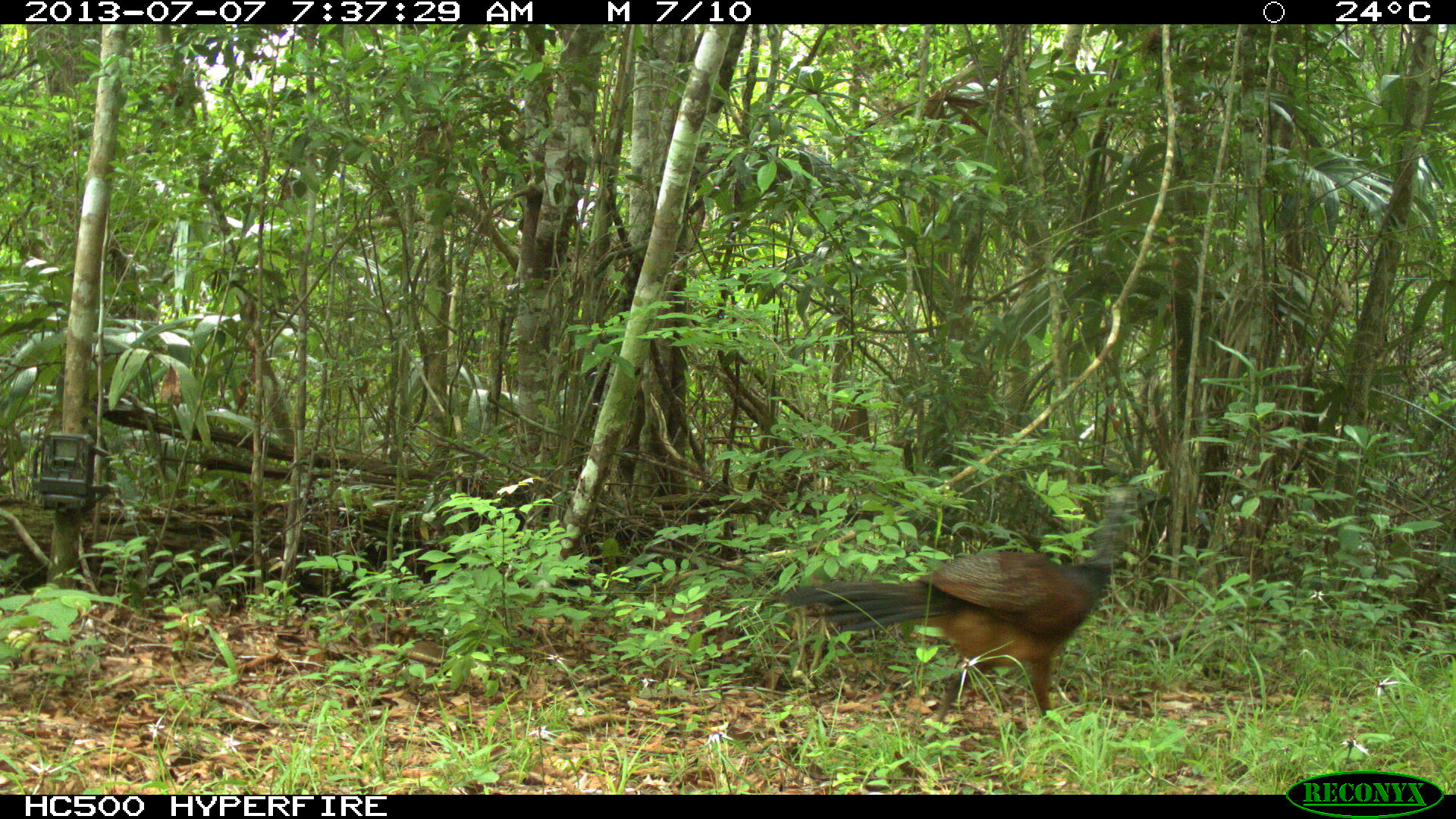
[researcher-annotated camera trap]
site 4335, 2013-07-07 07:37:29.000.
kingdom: Animalia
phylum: Chordata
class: Aves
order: Galliformes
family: Cracidae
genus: Crax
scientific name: Crax rubra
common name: great curassow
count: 1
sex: female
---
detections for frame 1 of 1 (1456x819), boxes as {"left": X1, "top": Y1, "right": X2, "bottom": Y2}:
crax rubra: {"left": 781, "top": 482, "right": 1156, "bottom": 743}